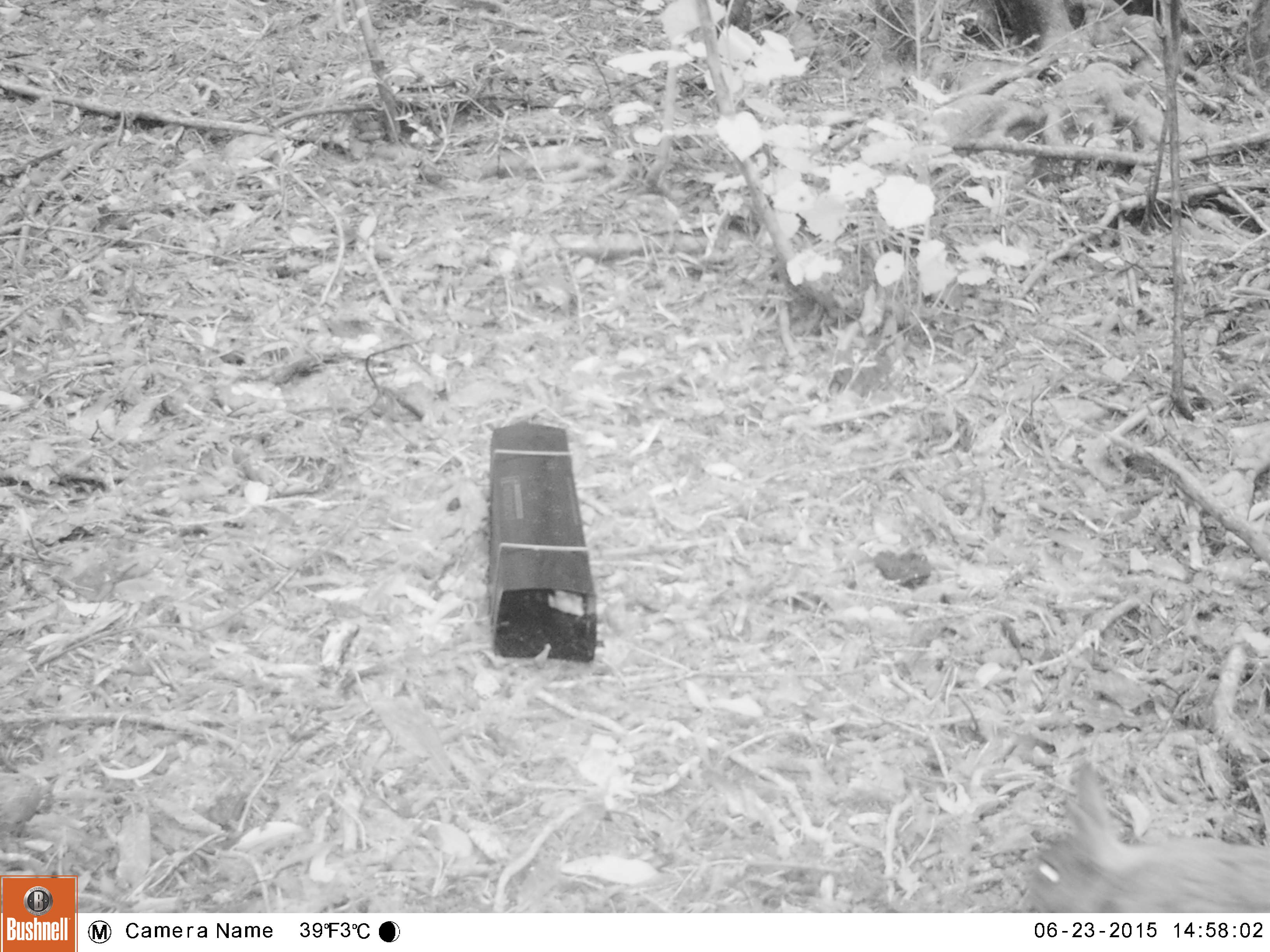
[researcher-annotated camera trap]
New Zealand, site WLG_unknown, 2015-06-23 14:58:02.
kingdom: Animalia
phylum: Chordata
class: Mammalia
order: Lagomorpha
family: Leporidae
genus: Oryctolagus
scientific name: Oryctolagus cuniculus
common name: european rabbit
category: rabbit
Rabbit (european rabbit) (Oryctolagus cuniculus).